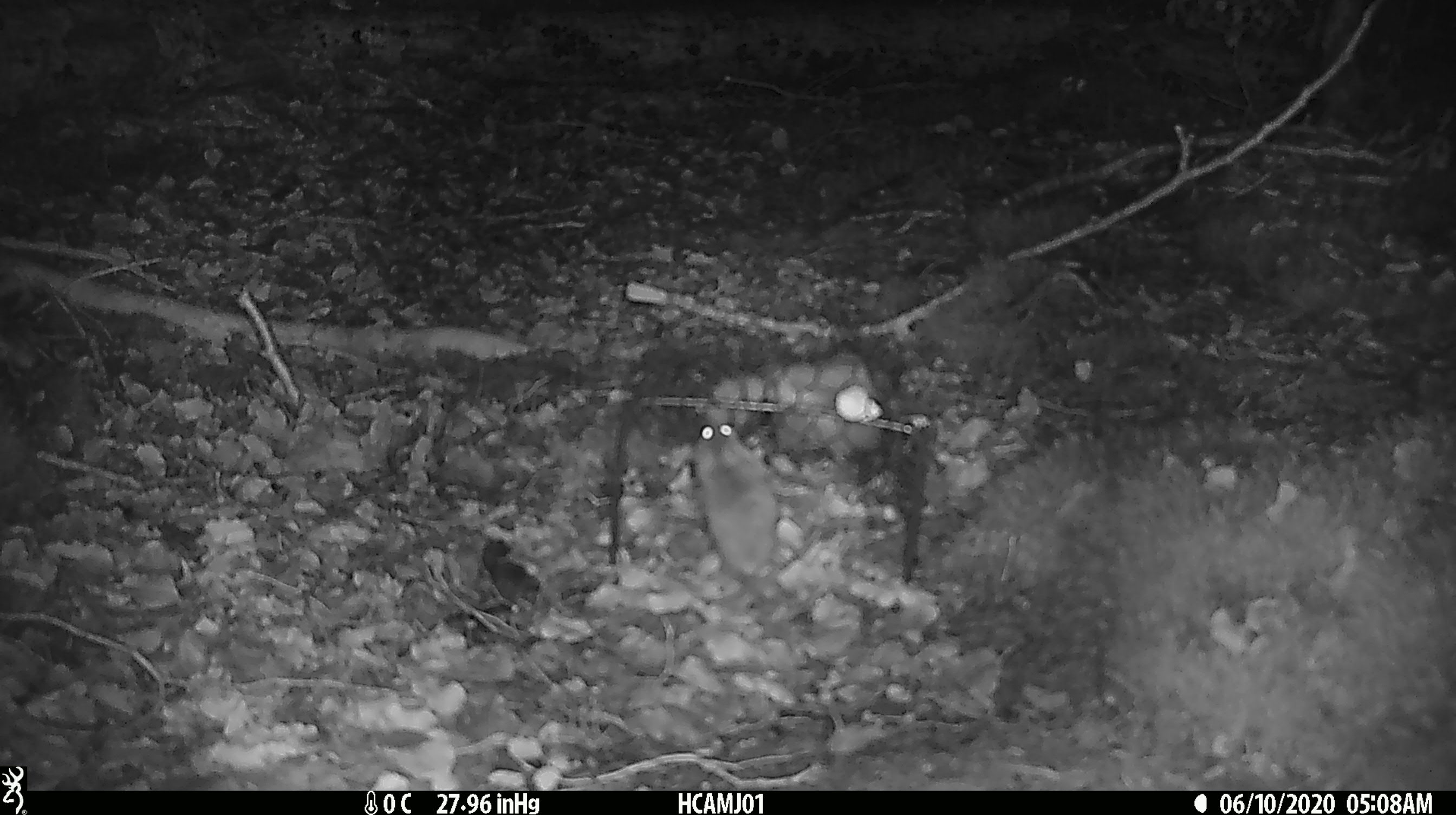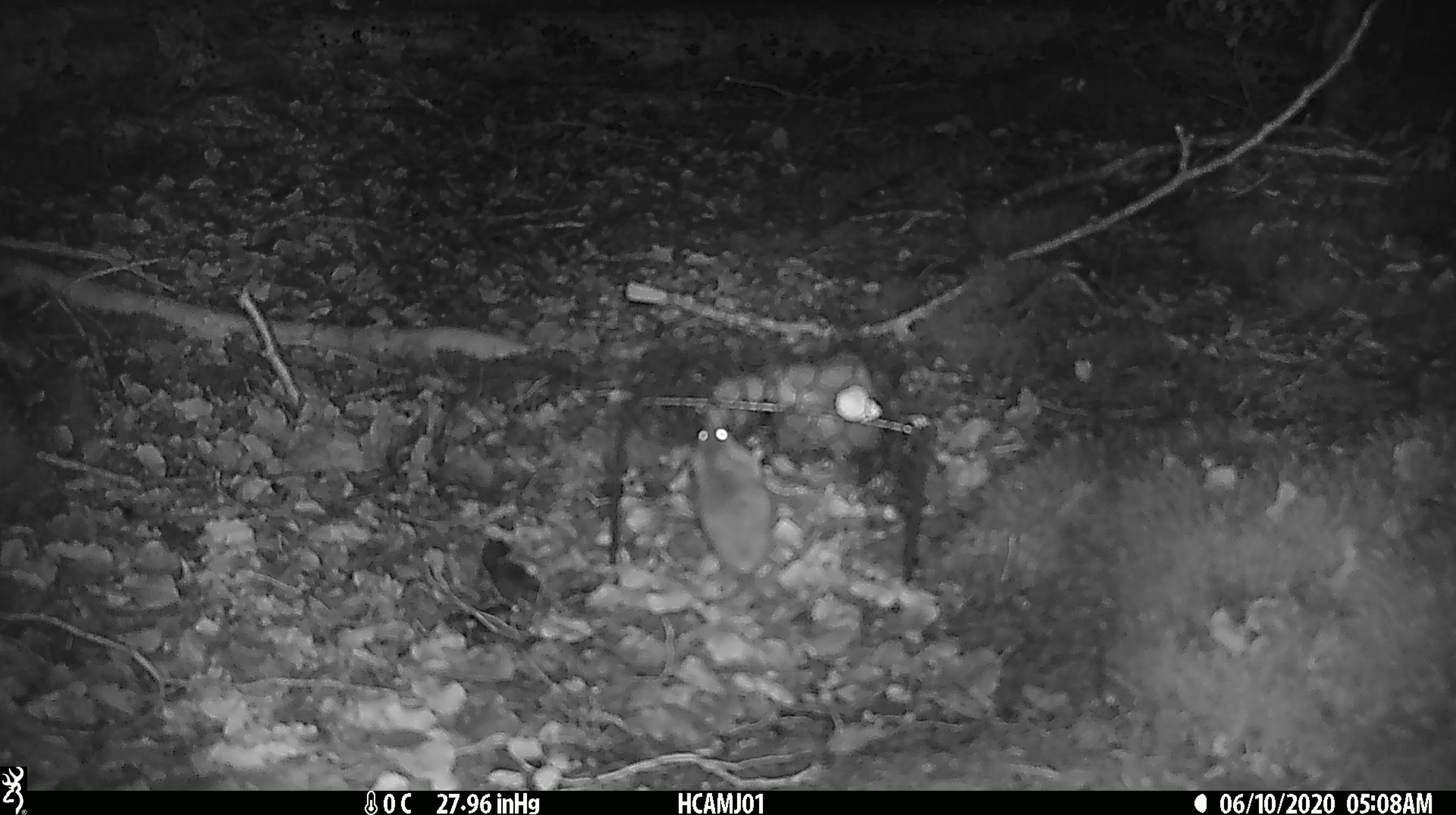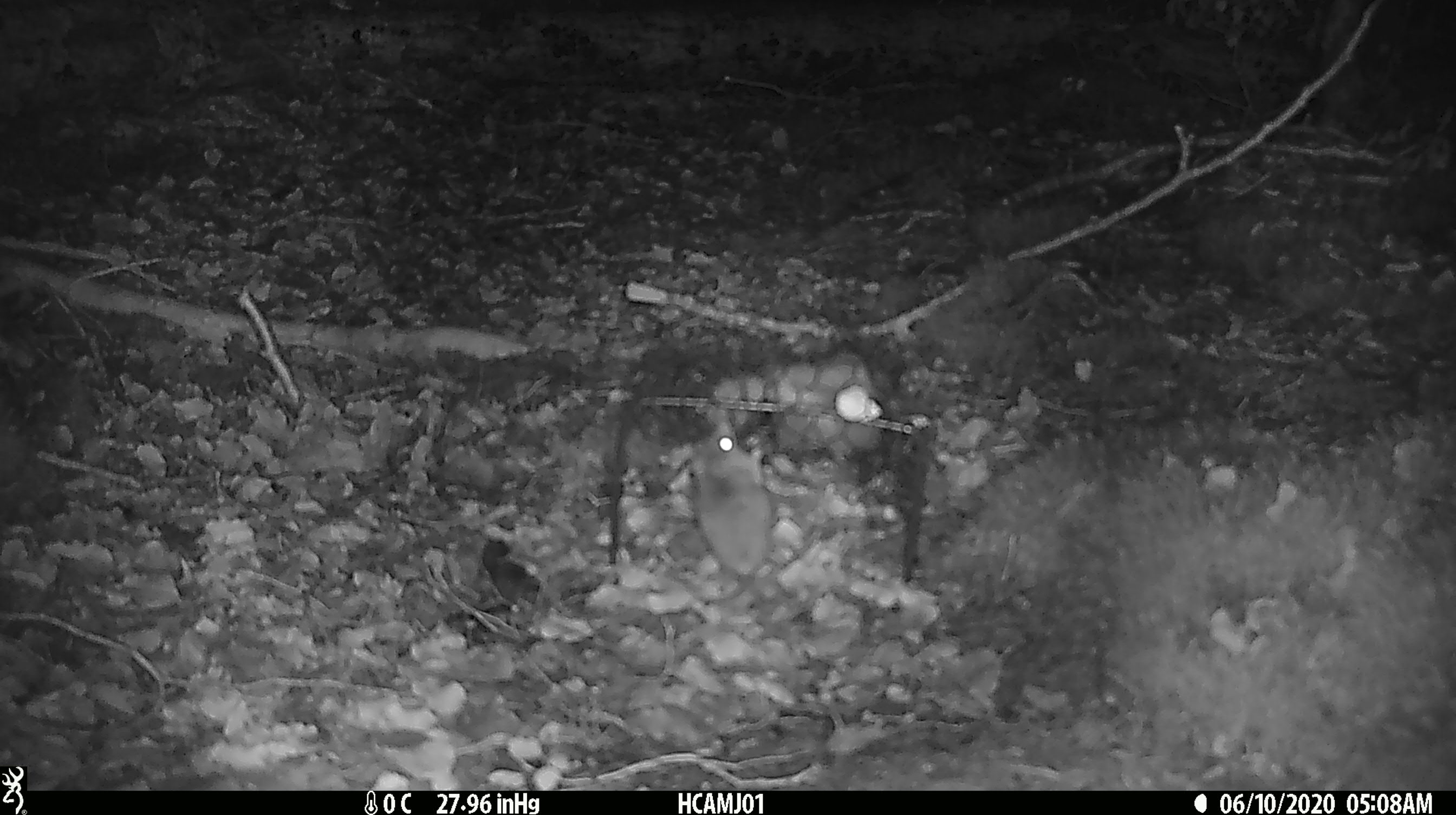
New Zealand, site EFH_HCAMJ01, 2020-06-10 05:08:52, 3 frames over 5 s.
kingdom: Animalia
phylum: Chordata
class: Mammalia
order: Rodentia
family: Muridae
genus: Mus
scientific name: Mus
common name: mouse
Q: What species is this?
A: Mouse (Mus).